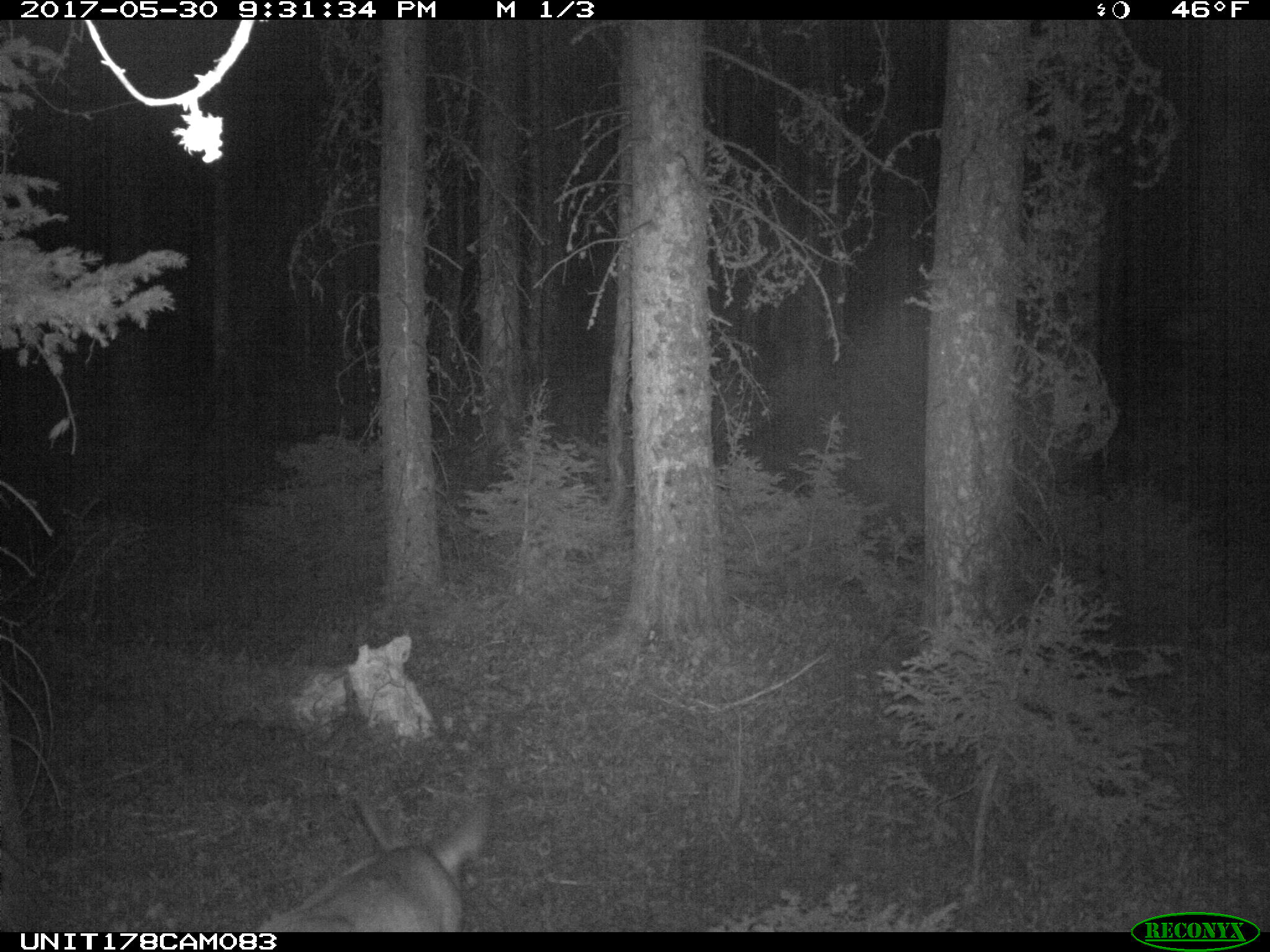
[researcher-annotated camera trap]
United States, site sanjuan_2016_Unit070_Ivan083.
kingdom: Animalia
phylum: Chordata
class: Mammalia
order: Artiodactyla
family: Cervidae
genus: Odocoileus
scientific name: Odocoileus hemionus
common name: mule deer